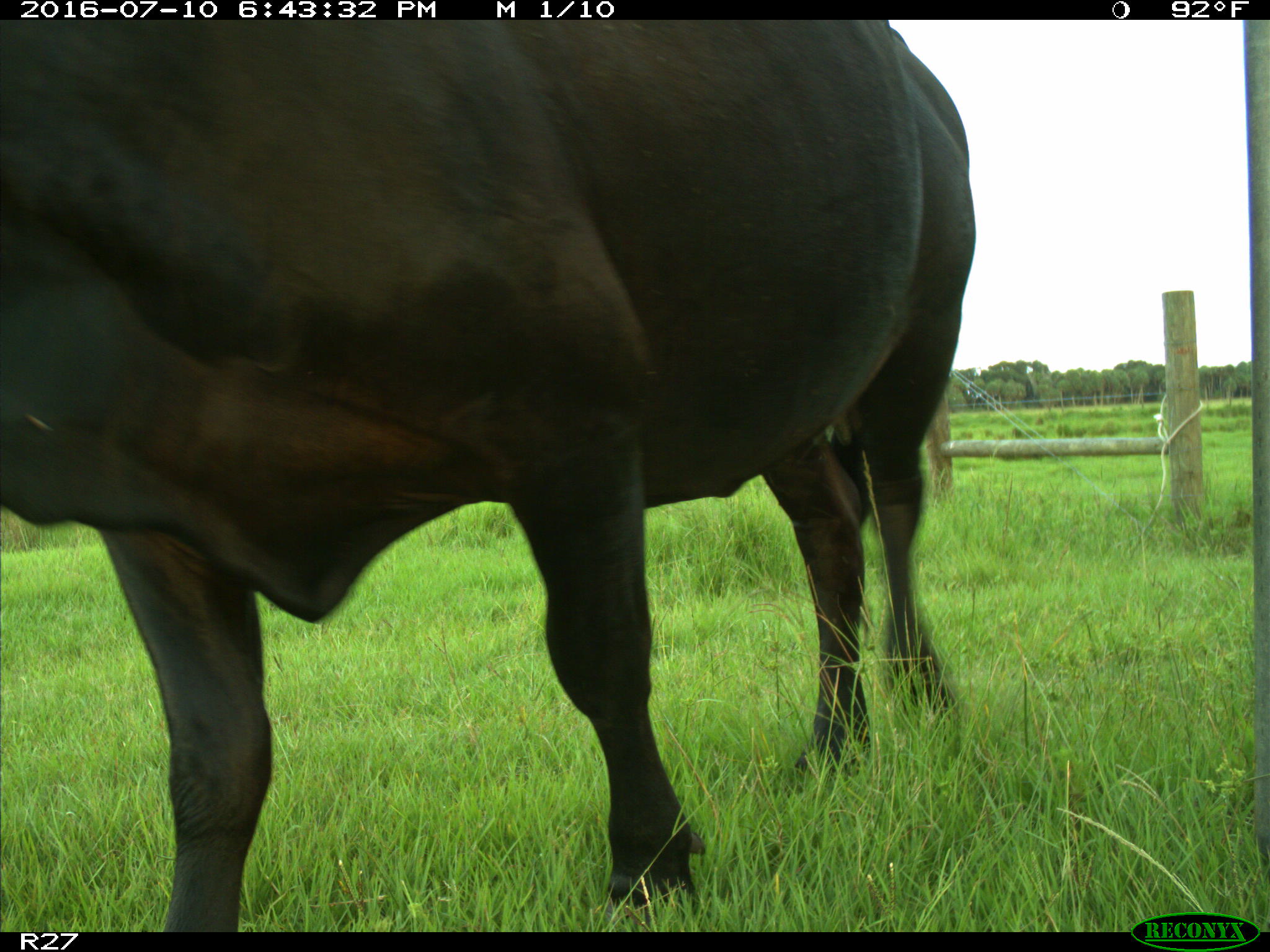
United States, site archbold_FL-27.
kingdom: Animalia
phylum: Chordata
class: Mammalia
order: Artiodactyla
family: Bovidae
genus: Bos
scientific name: Bos taurus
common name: domestic cow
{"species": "Bos taurus (domestic cow)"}